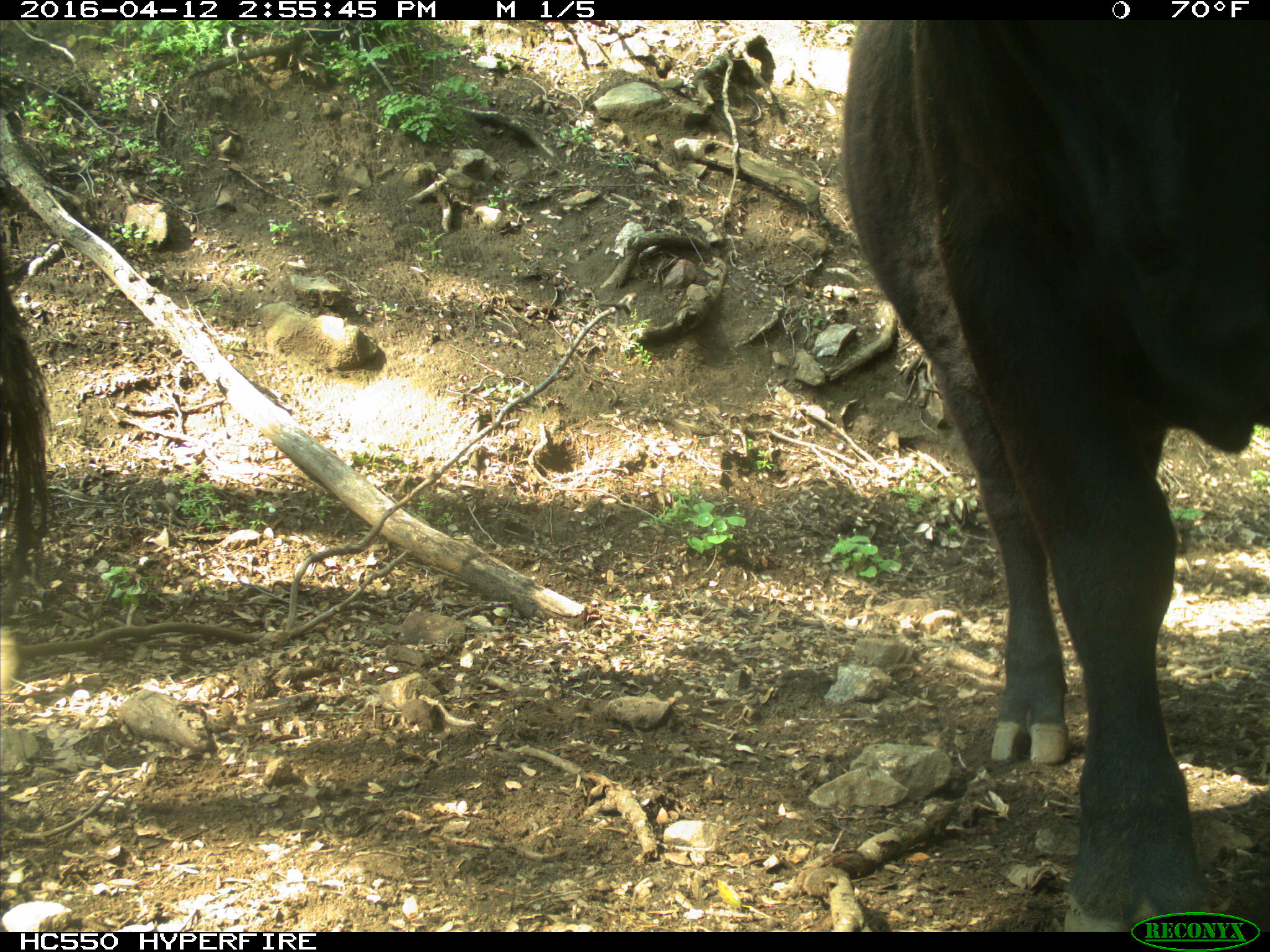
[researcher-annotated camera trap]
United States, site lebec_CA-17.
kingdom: Animalia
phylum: Chordata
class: Mammalia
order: Artiodactyla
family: Bovidae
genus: Bos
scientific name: Bos taurus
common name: domestic cow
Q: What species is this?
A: Bos taurus (domestic cow).